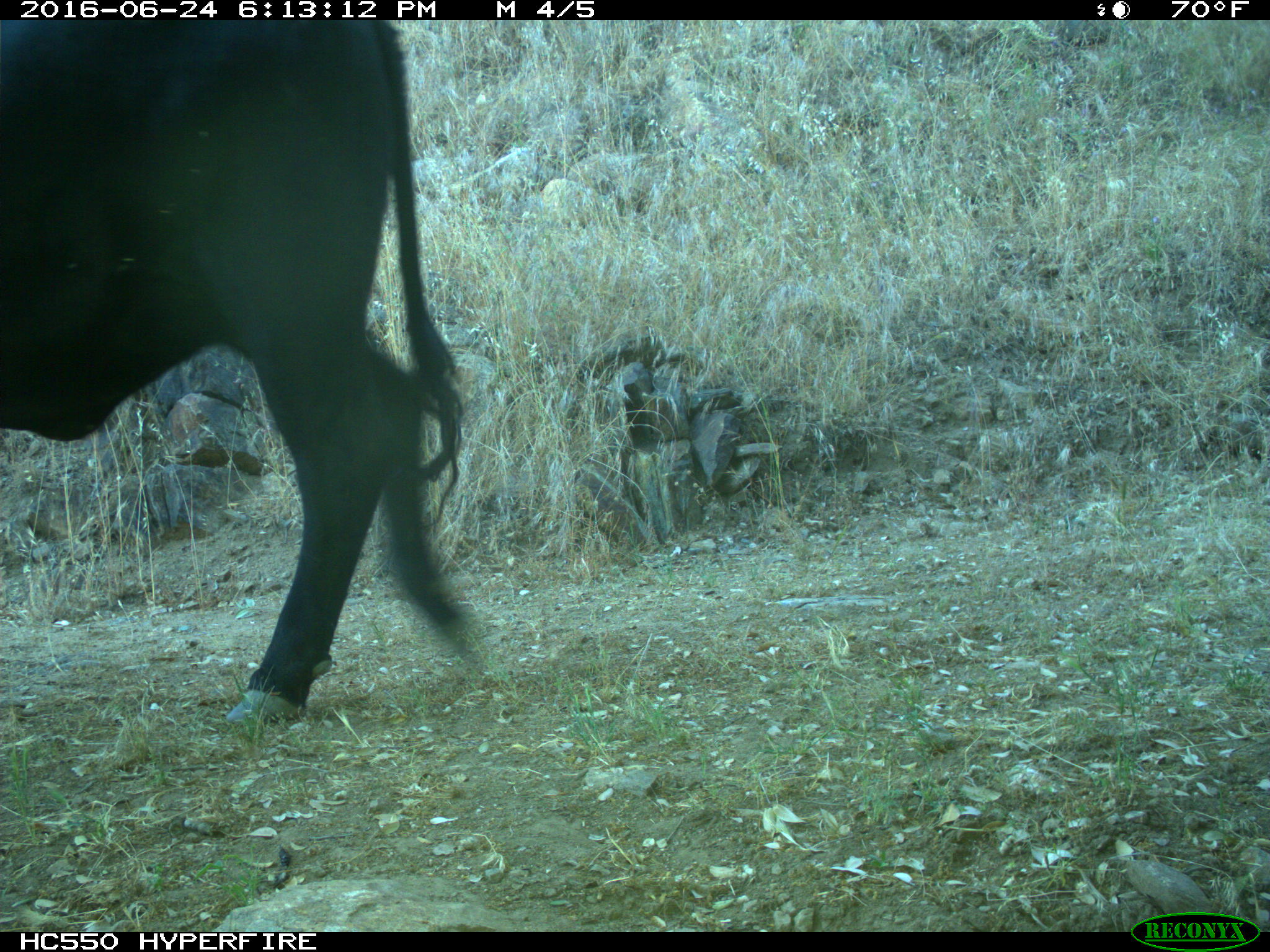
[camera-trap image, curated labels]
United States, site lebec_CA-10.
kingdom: Animalia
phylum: Chordata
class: Mammalia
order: Artiodactyla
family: Bovidae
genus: Bos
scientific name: Bos taurus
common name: domestic cow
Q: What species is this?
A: Bos taurus (domestic cow).